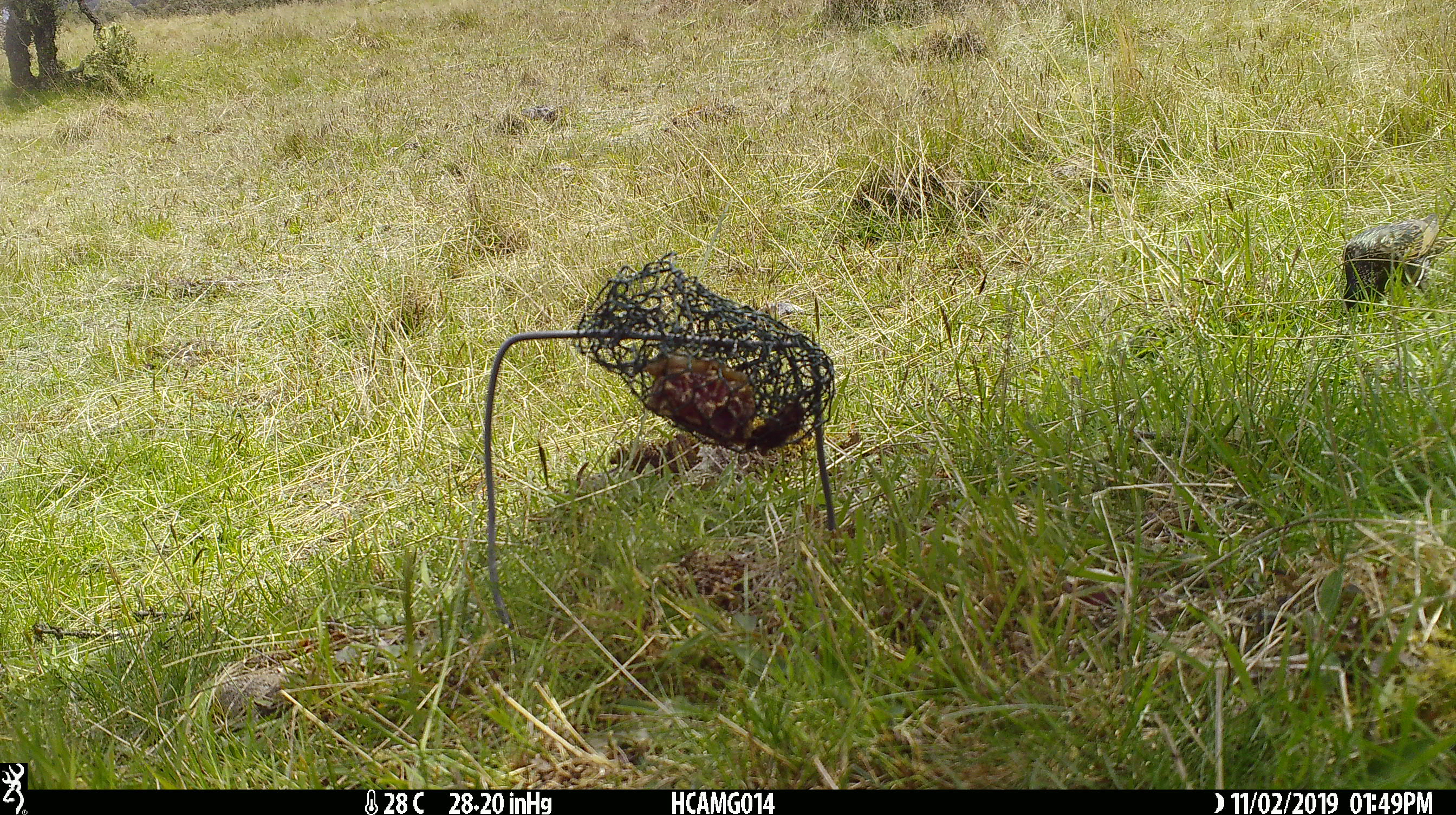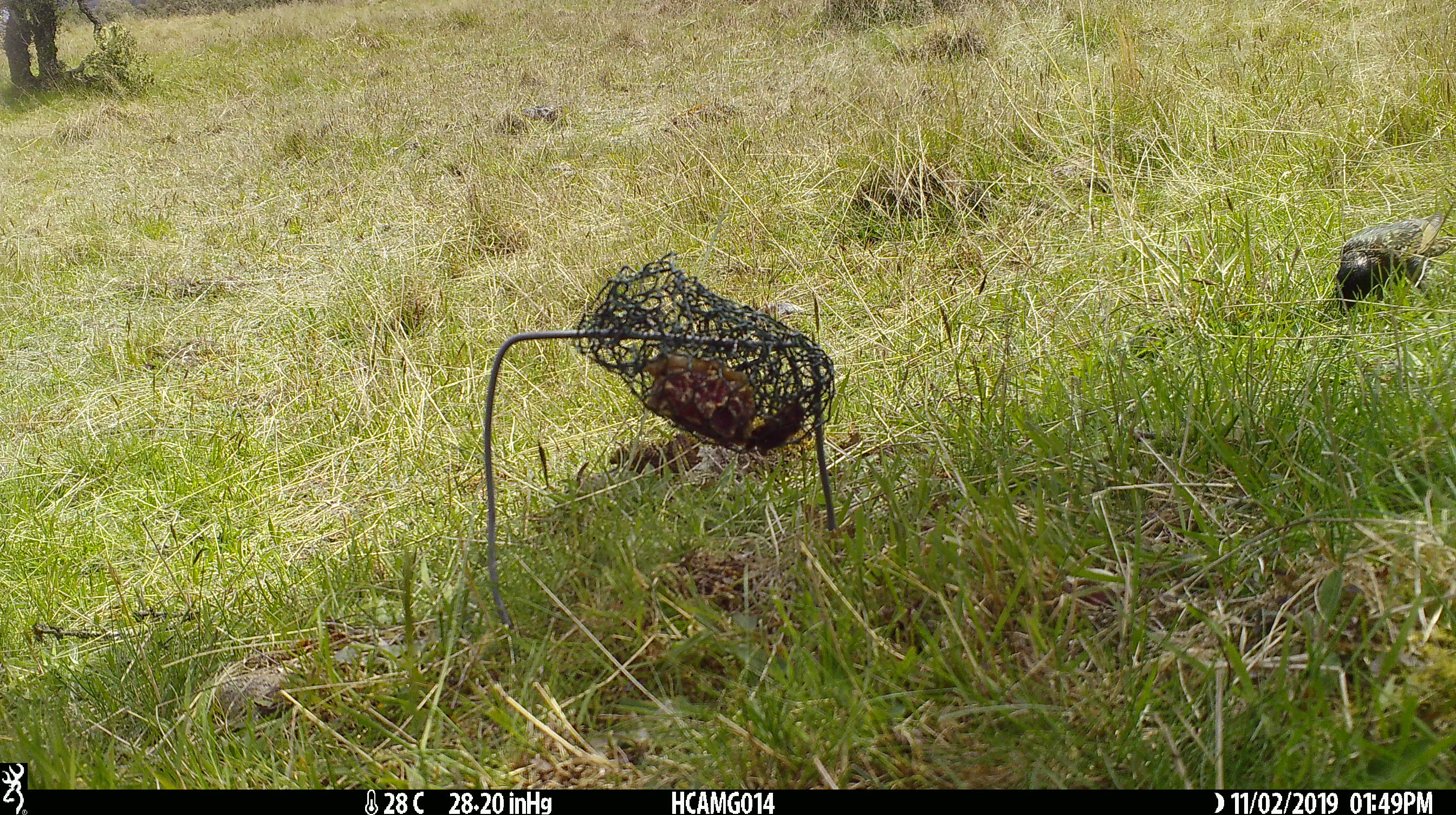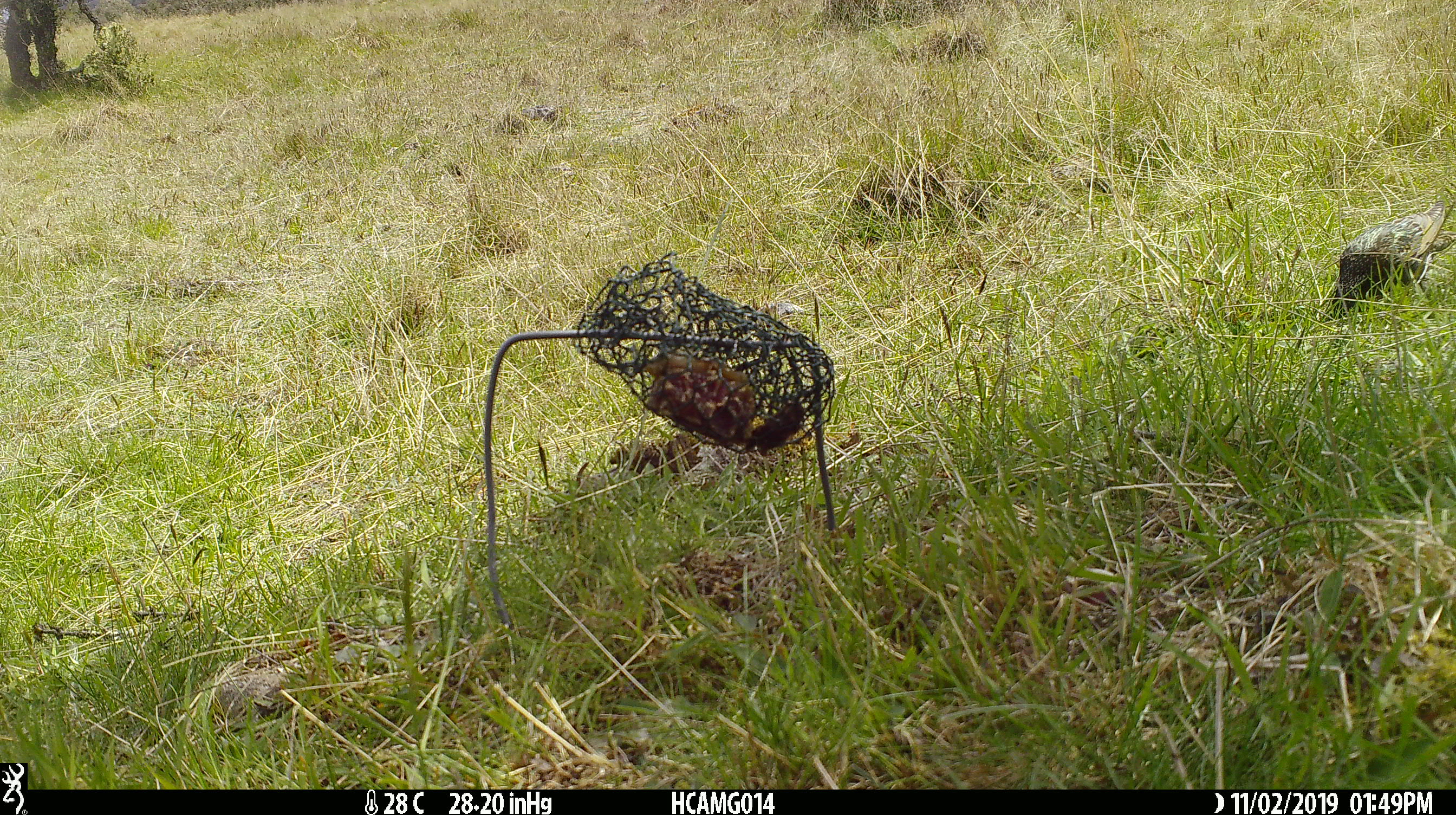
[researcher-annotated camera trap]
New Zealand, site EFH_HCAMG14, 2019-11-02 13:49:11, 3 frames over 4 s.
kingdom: Animalia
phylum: Chordata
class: Aves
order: Passeriformes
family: Sturnidae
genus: Sturnus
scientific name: Sturnus vulgaris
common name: european starling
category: starling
Starling (european starling) (Sturnus vulgaris).